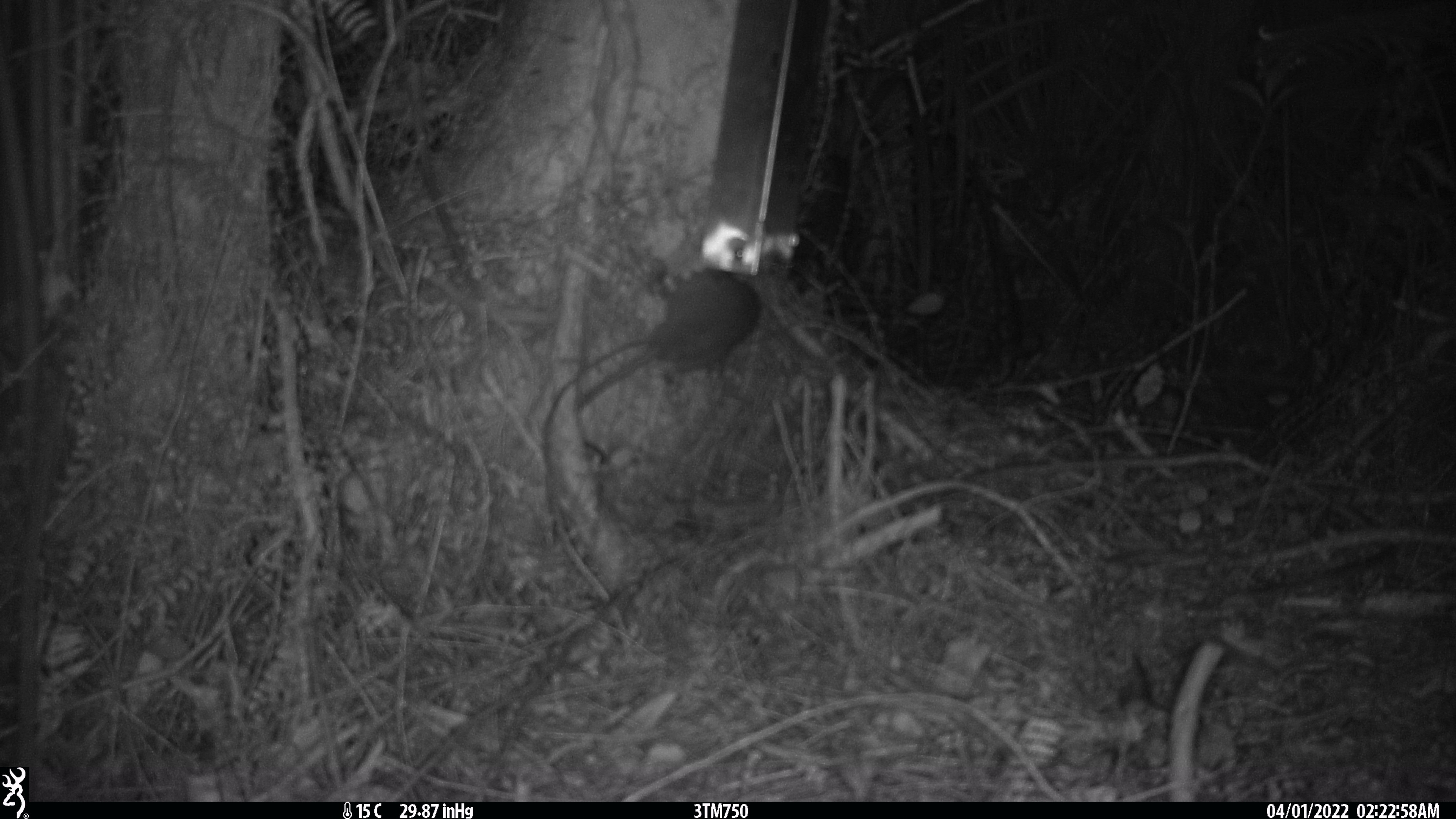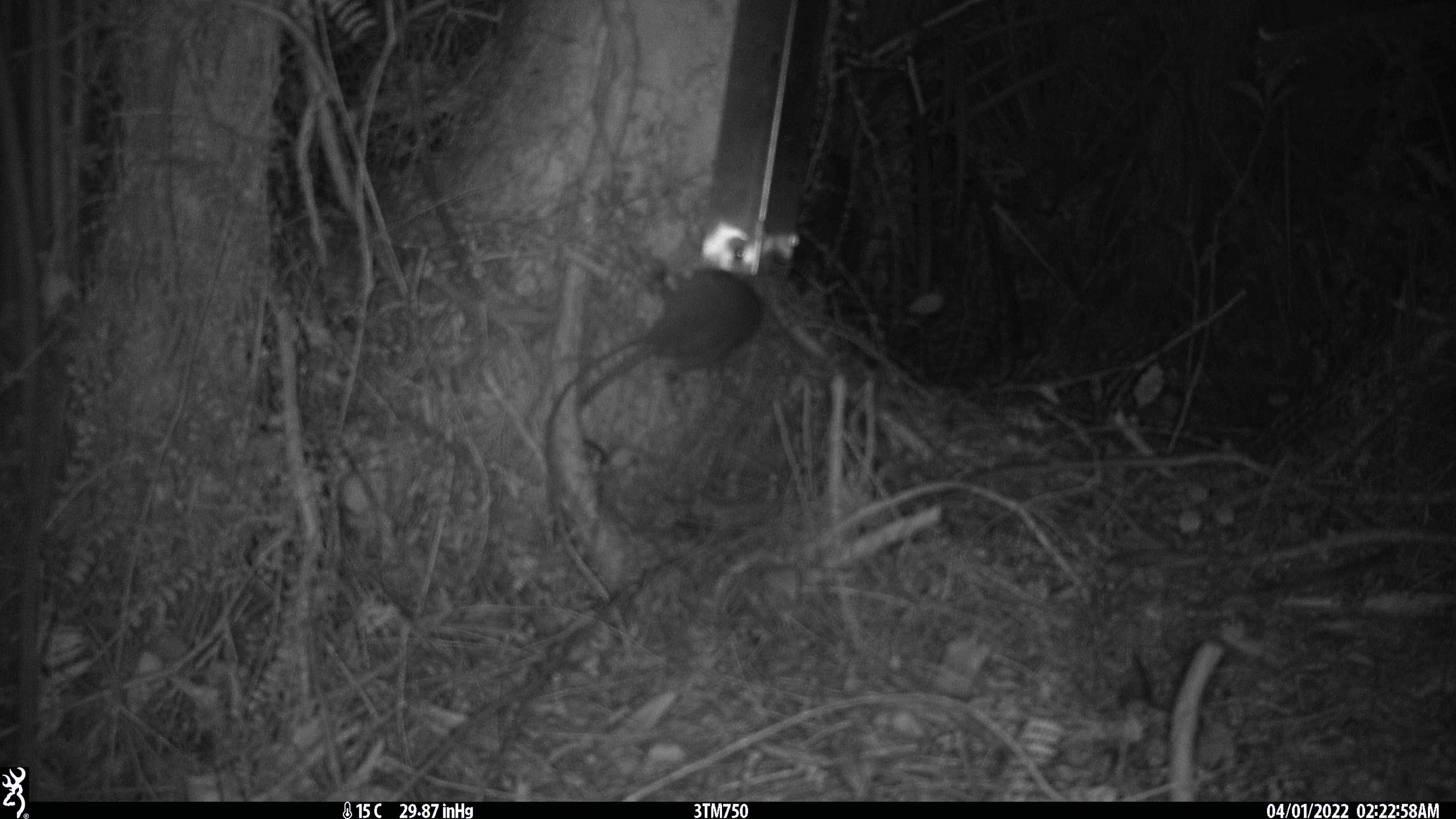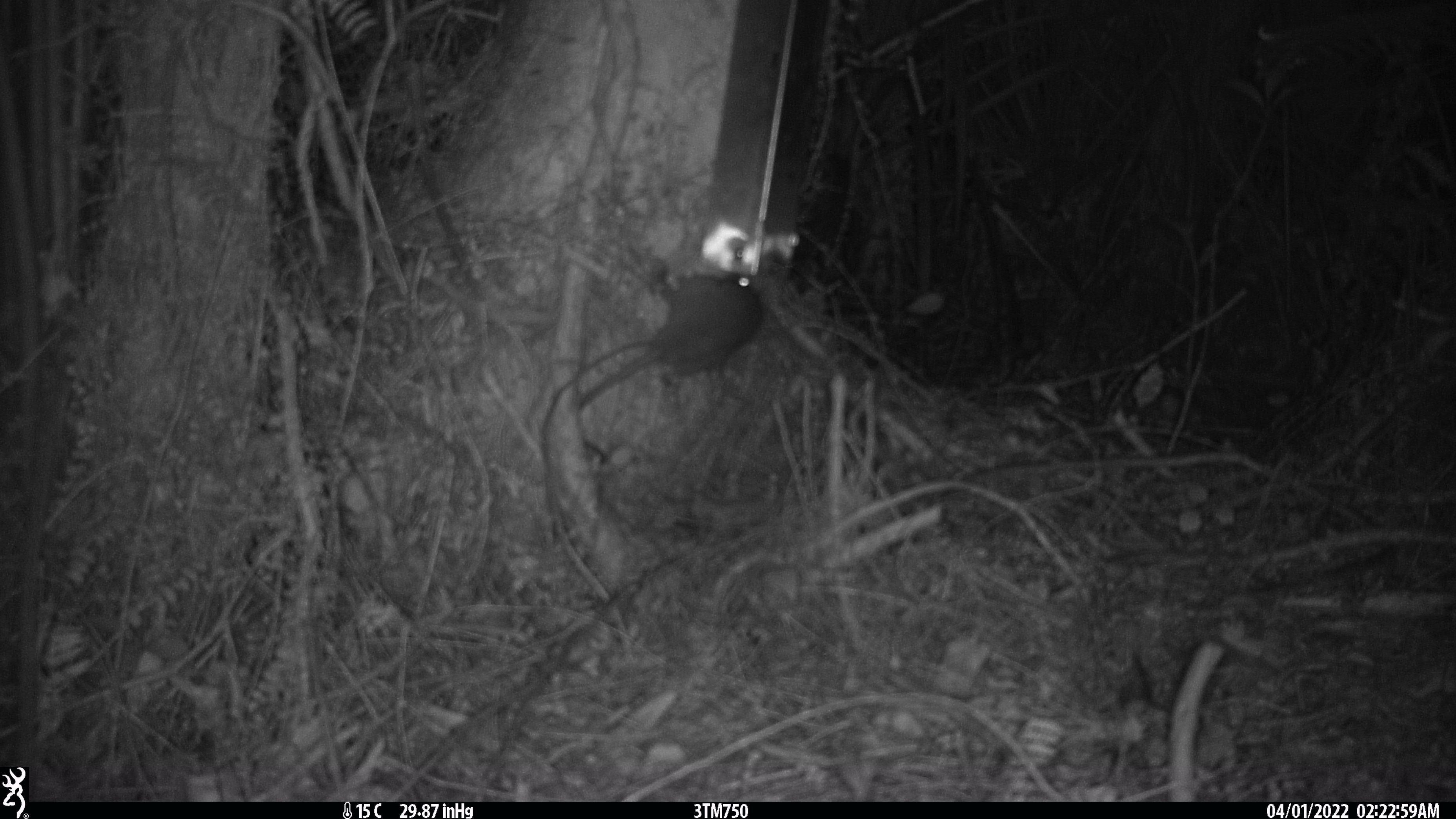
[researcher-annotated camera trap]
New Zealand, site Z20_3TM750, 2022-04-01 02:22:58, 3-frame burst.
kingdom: Animalia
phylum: Chordata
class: Mammalia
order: Rodentia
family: Muridae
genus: Rattus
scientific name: Rattus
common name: rat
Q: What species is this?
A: Rat (Rattus).